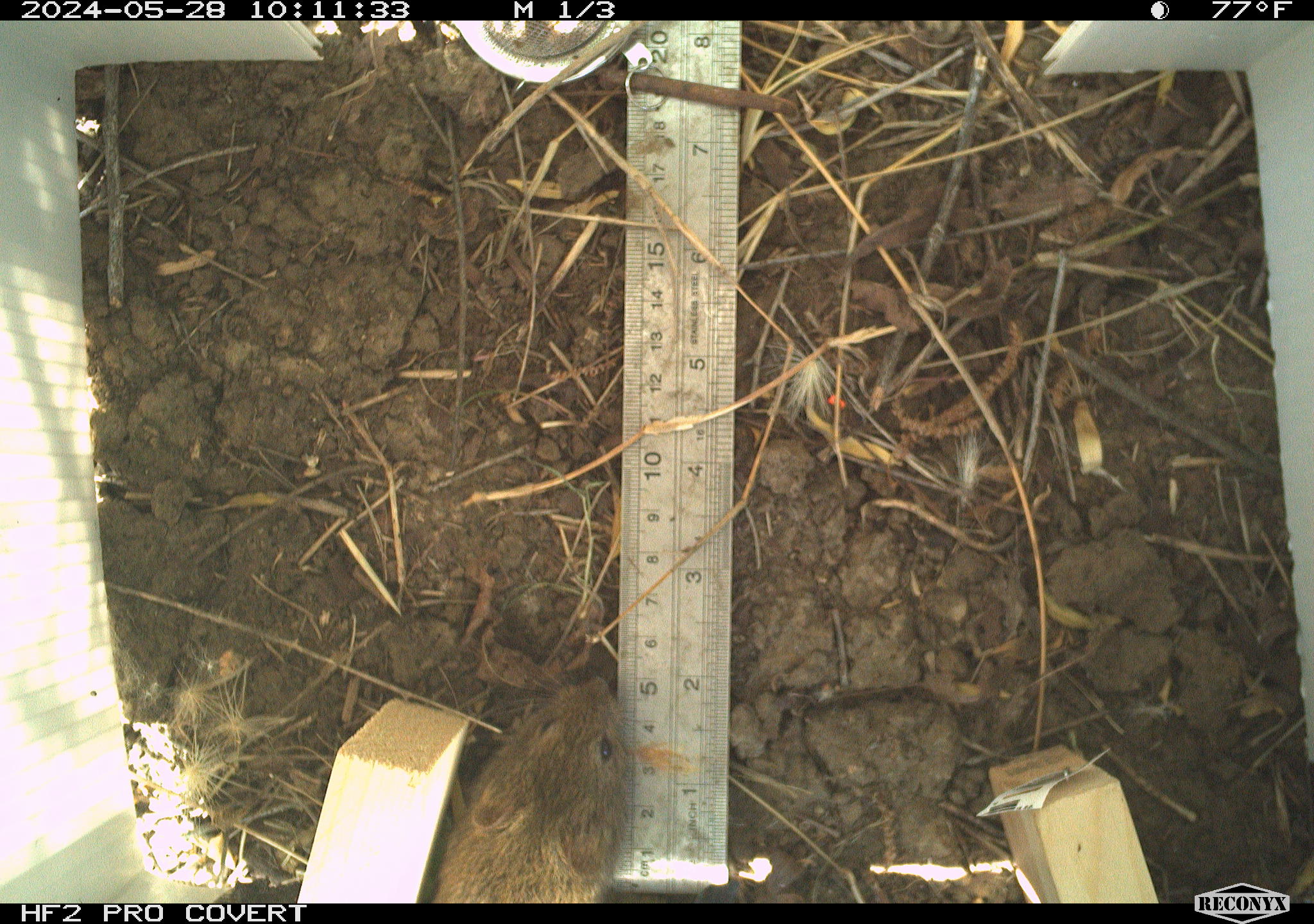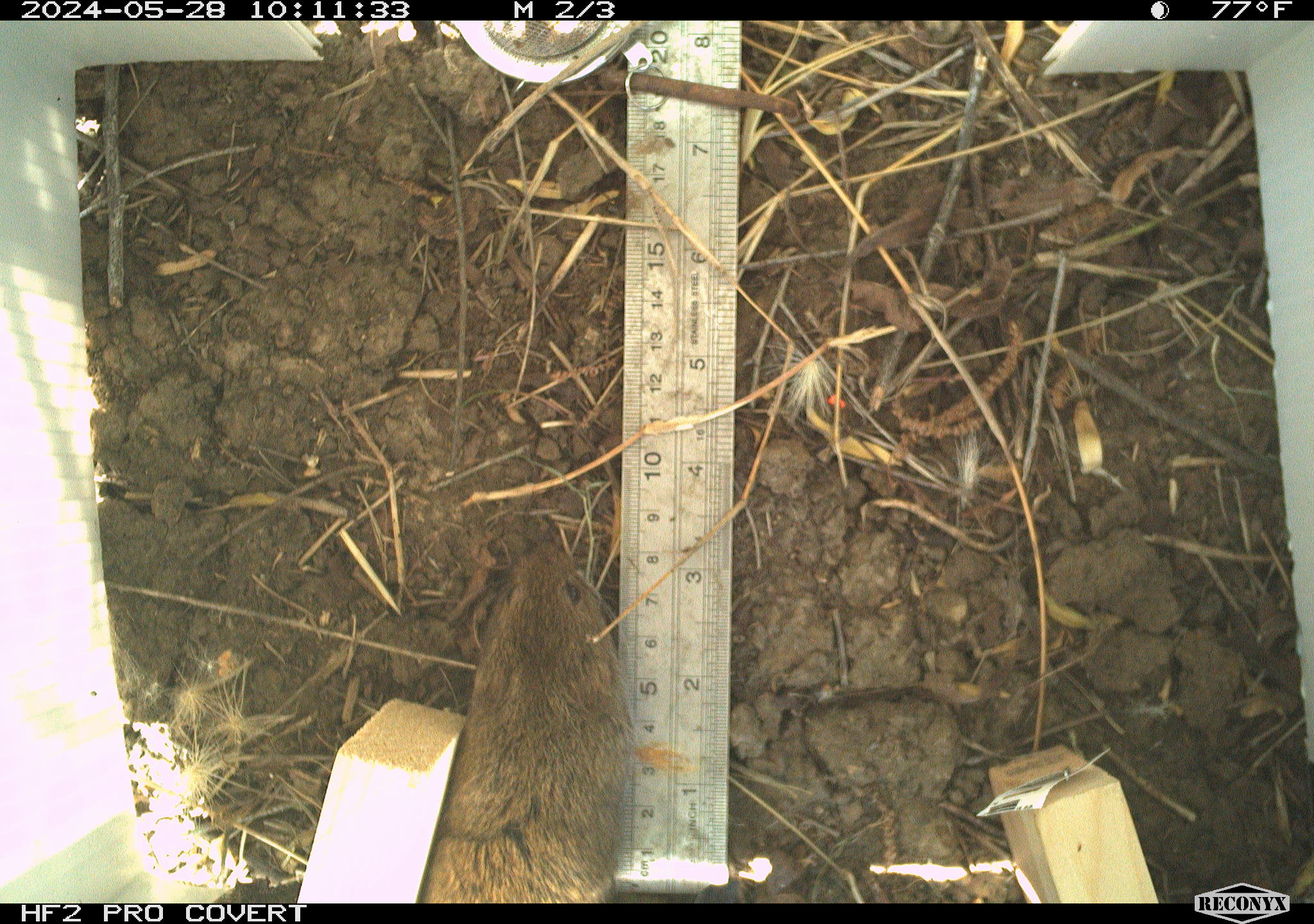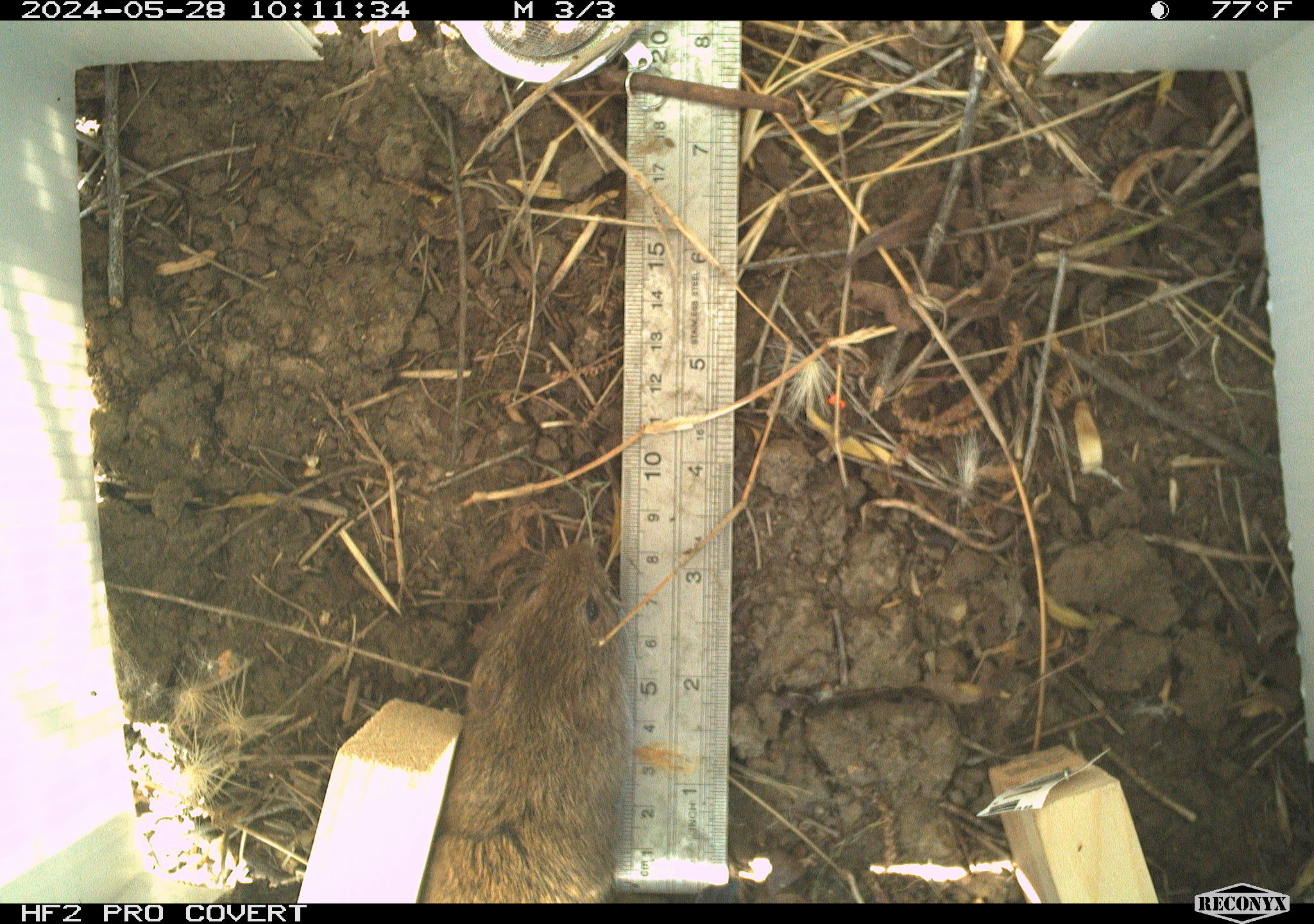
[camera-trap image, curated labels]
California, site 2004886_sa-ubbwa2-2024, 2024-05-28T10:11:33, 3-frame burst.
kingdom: Animalia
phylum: Chordata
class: Mammalia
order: Rodentia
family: Cricetidae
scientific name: Arvicolinae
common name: voles, lemmings, and muskrats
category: arvicolinae subfamily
Arvicolinae subfamily (voles, lemmings, and muskrats) (Arvicolinae).